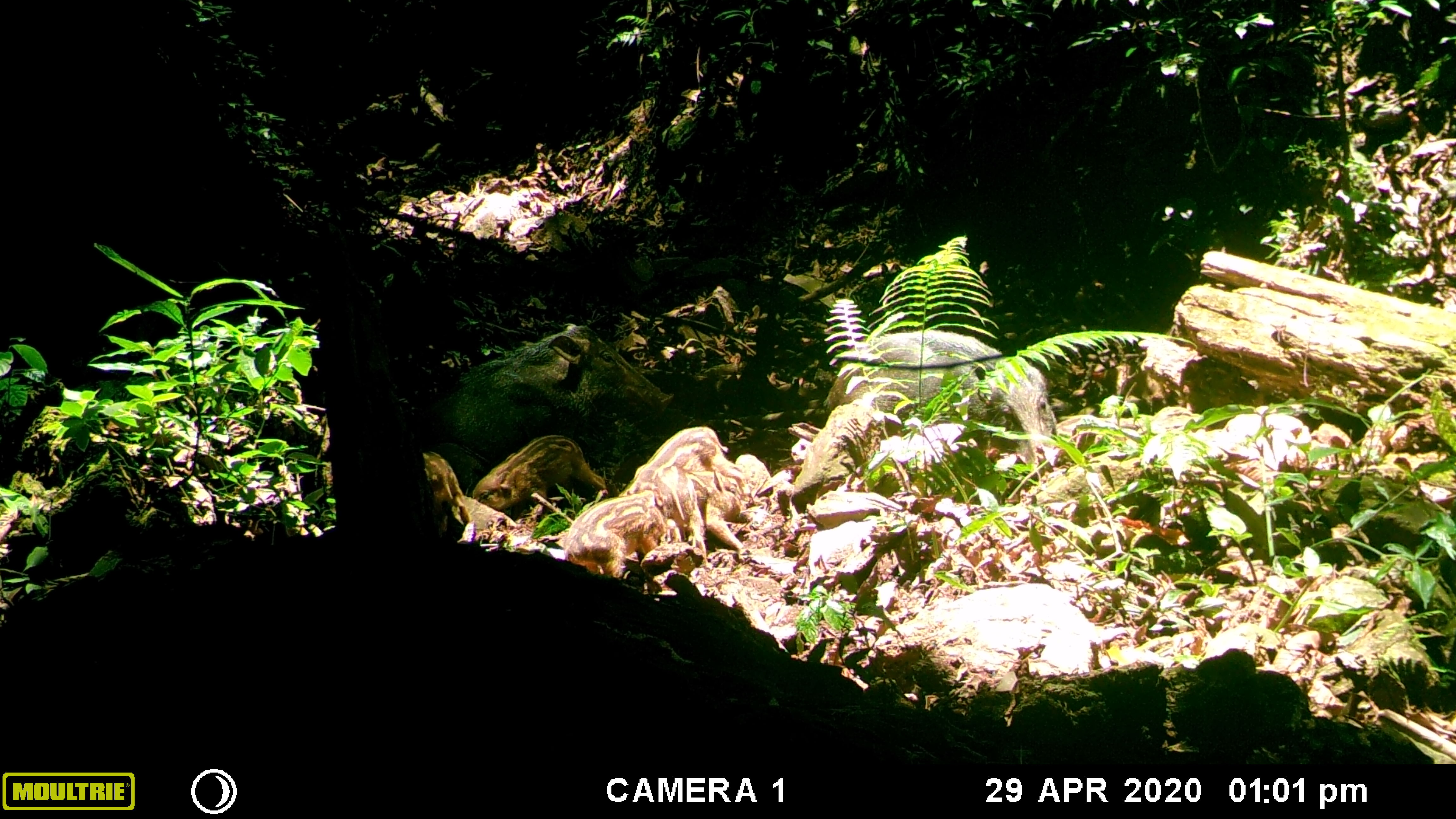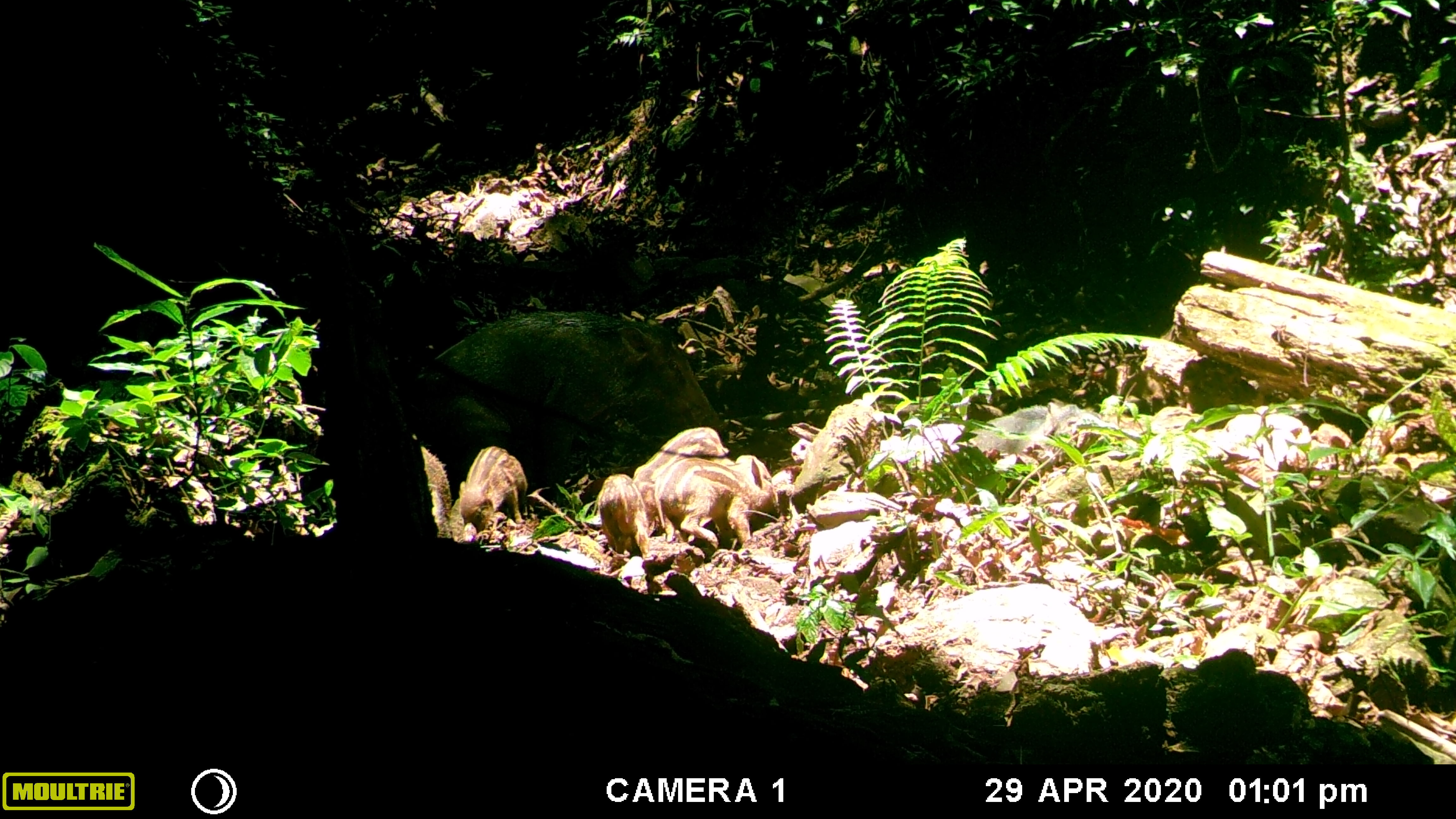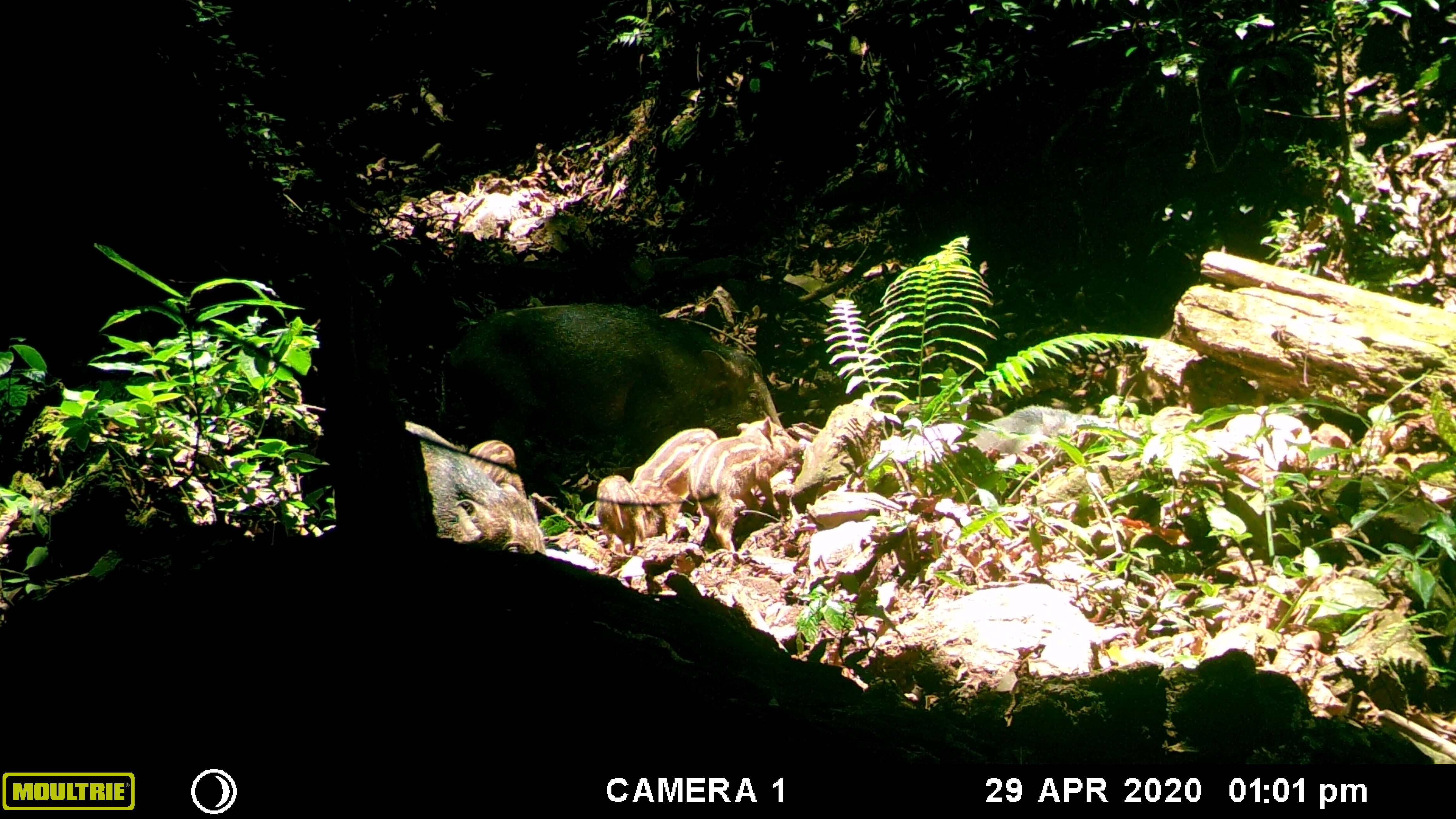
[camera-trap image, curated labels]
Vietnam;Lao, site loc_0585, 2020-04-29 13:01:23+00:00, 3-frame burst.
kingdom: Animalia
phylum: Chordata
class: Mammalia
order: Artiodactyla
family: Suidae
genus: Sus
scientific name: Sus scrofa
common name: eurasian wild pig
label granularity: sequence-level